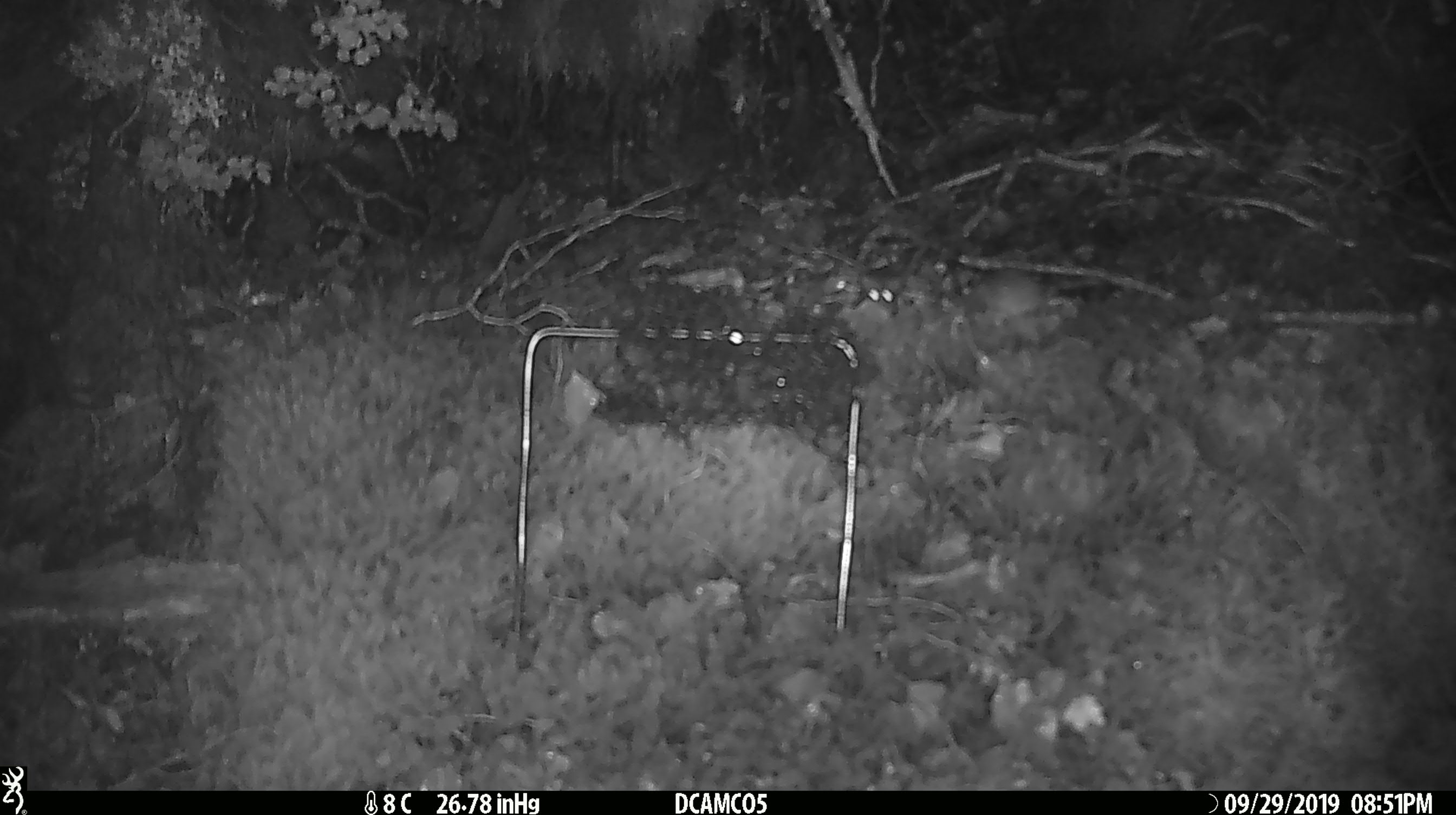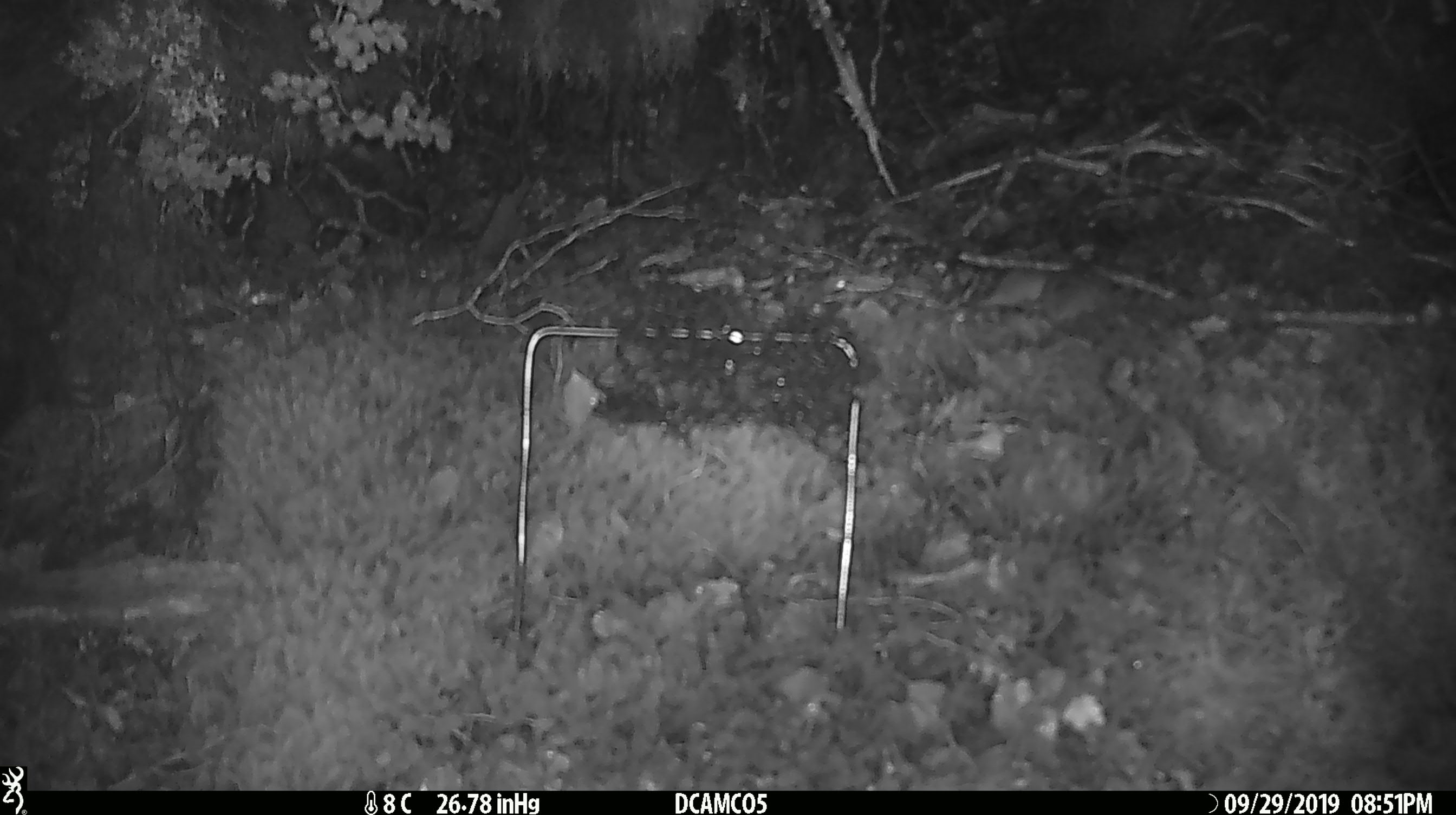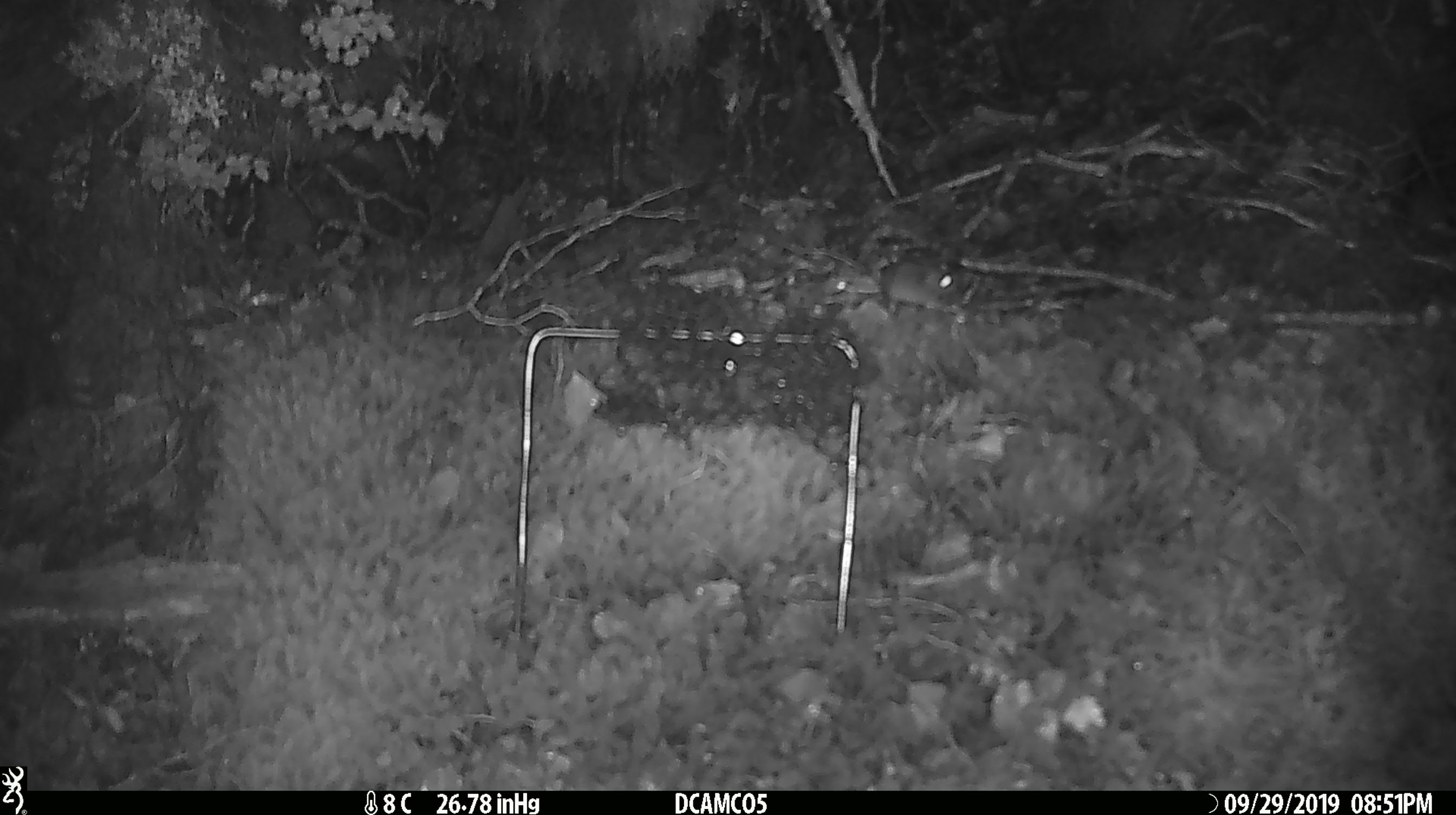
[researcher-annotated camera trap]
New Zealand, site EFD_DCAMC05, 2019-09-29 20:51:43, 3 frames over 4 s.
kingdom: Animalia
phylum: Chordata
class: Mammalia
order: Rodentia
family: Muridae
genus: Mus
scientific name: Mus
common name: mouse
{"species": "mouse (Mus)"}